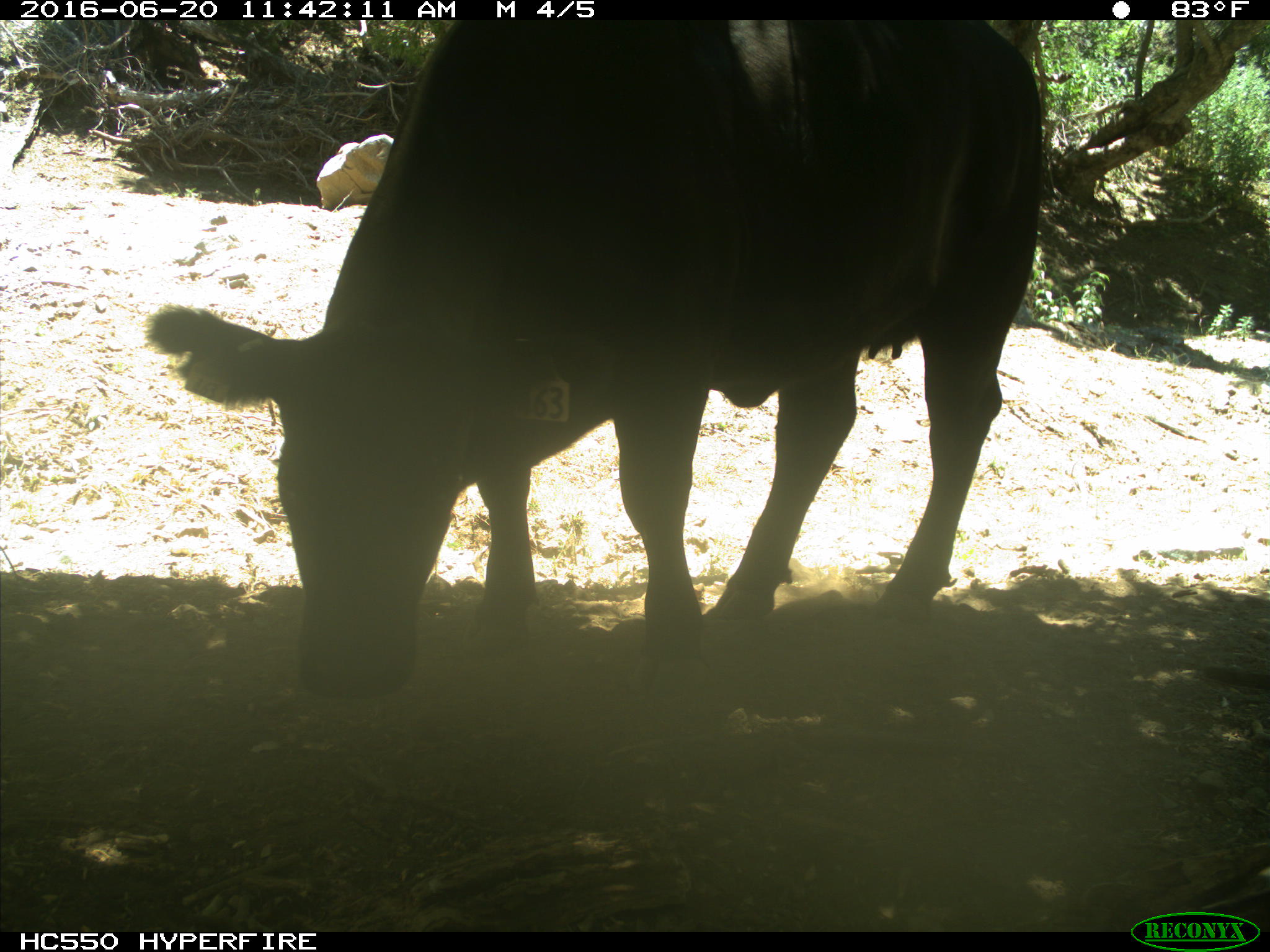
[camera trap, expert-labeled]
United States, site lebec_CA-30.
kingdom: Animalia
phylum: Chordata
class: Mammalia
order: Artiodactyla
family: Bovidae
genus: Bos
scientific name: Bos taurus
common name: domestic cow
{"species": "Bos taurus (domestic cow)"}